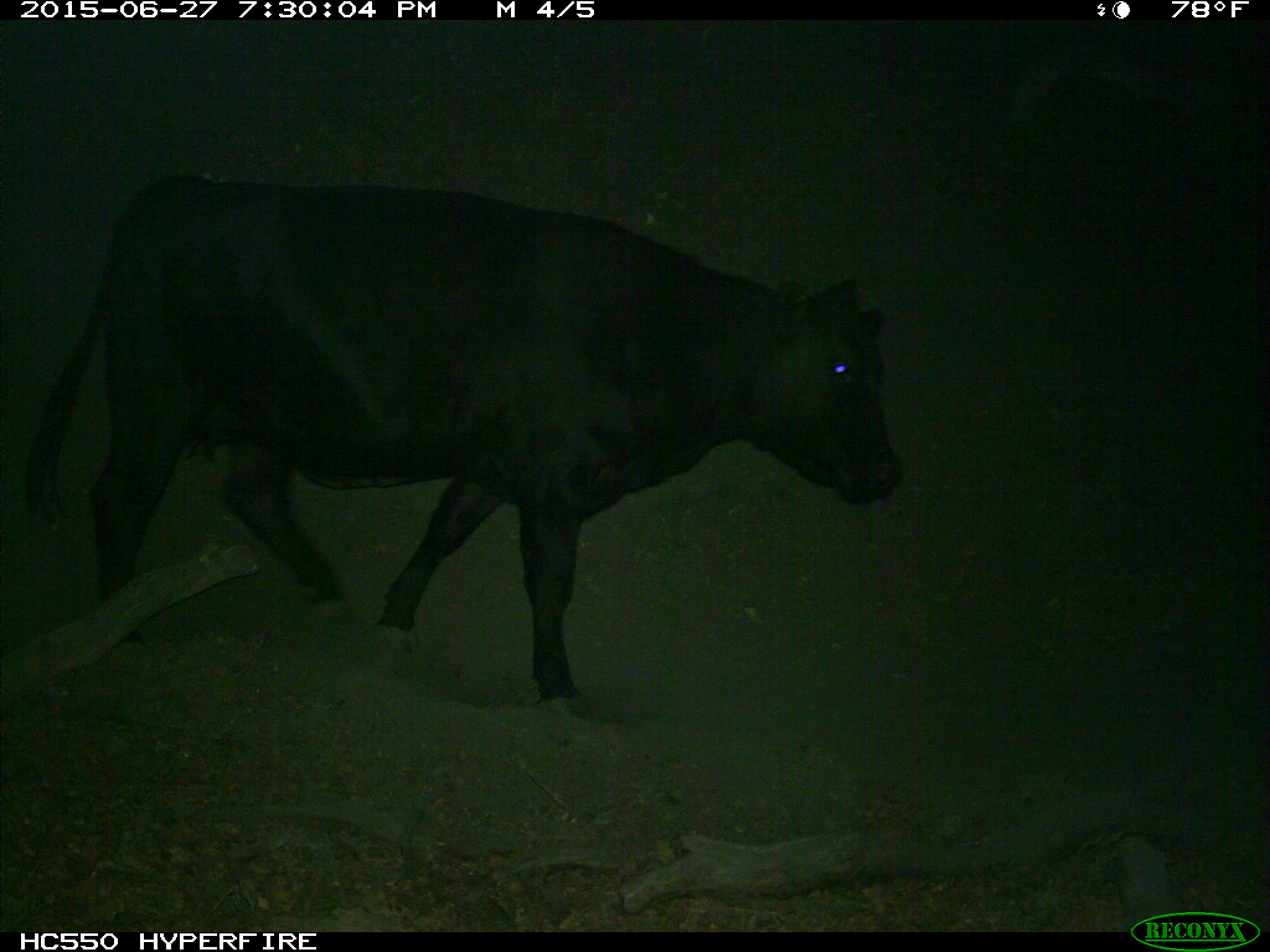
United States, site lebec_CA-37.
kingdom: Animalia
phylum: Chordata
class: Mammalia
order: Artiodactyla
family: Bovidae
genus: Bos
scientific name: Bos taurus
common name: domestic cow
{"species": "Bos taurus (domestic cow)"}